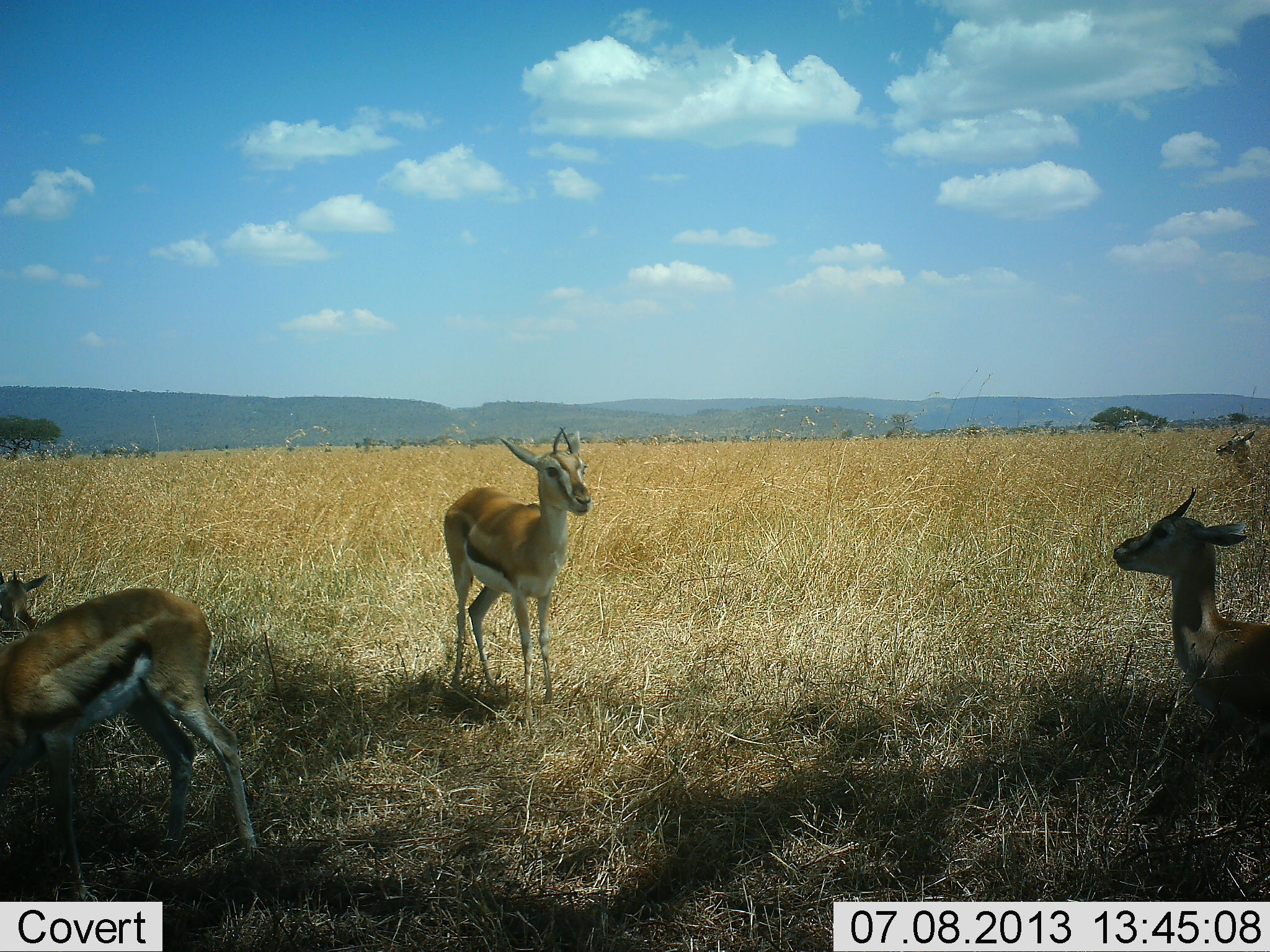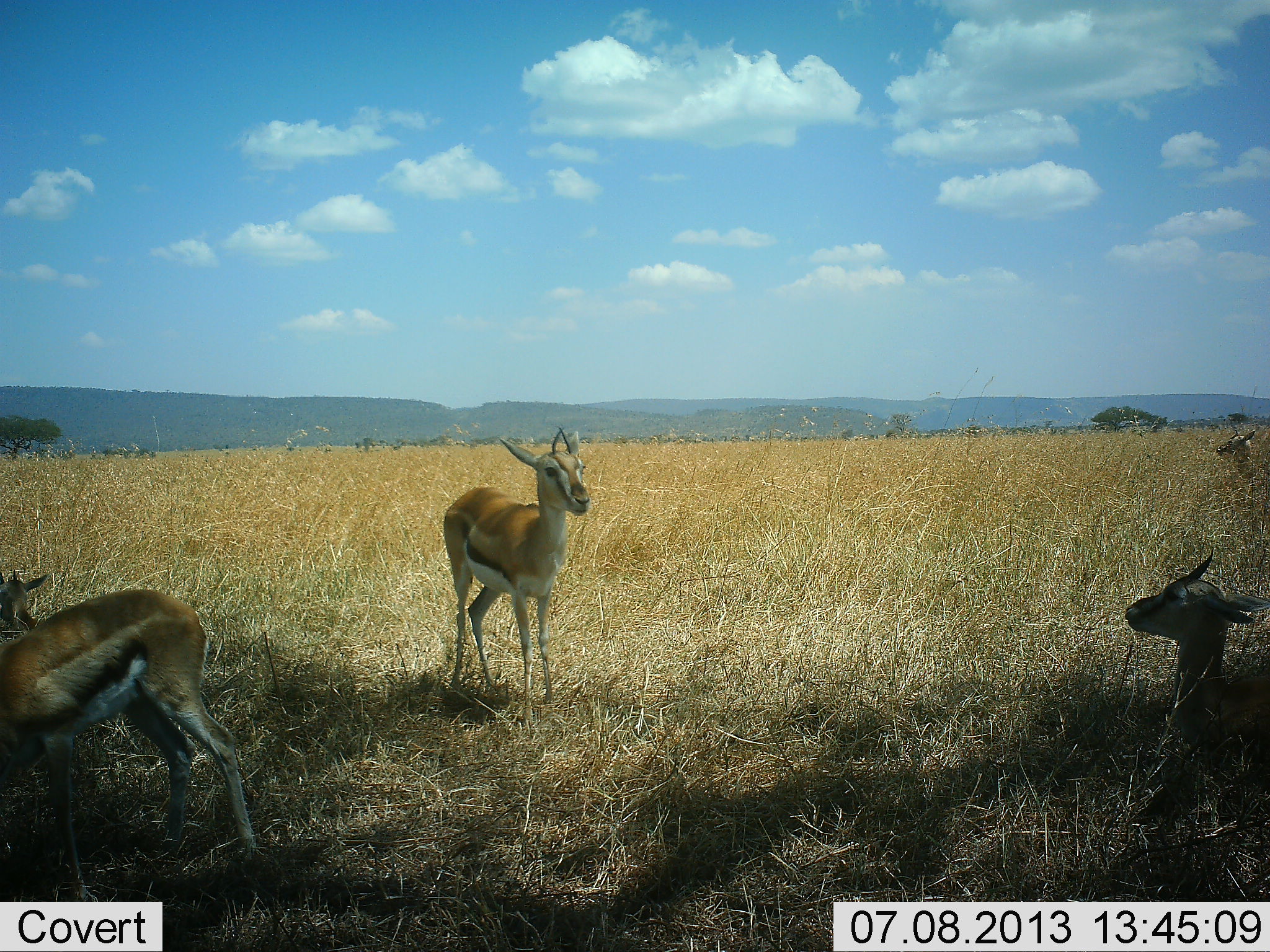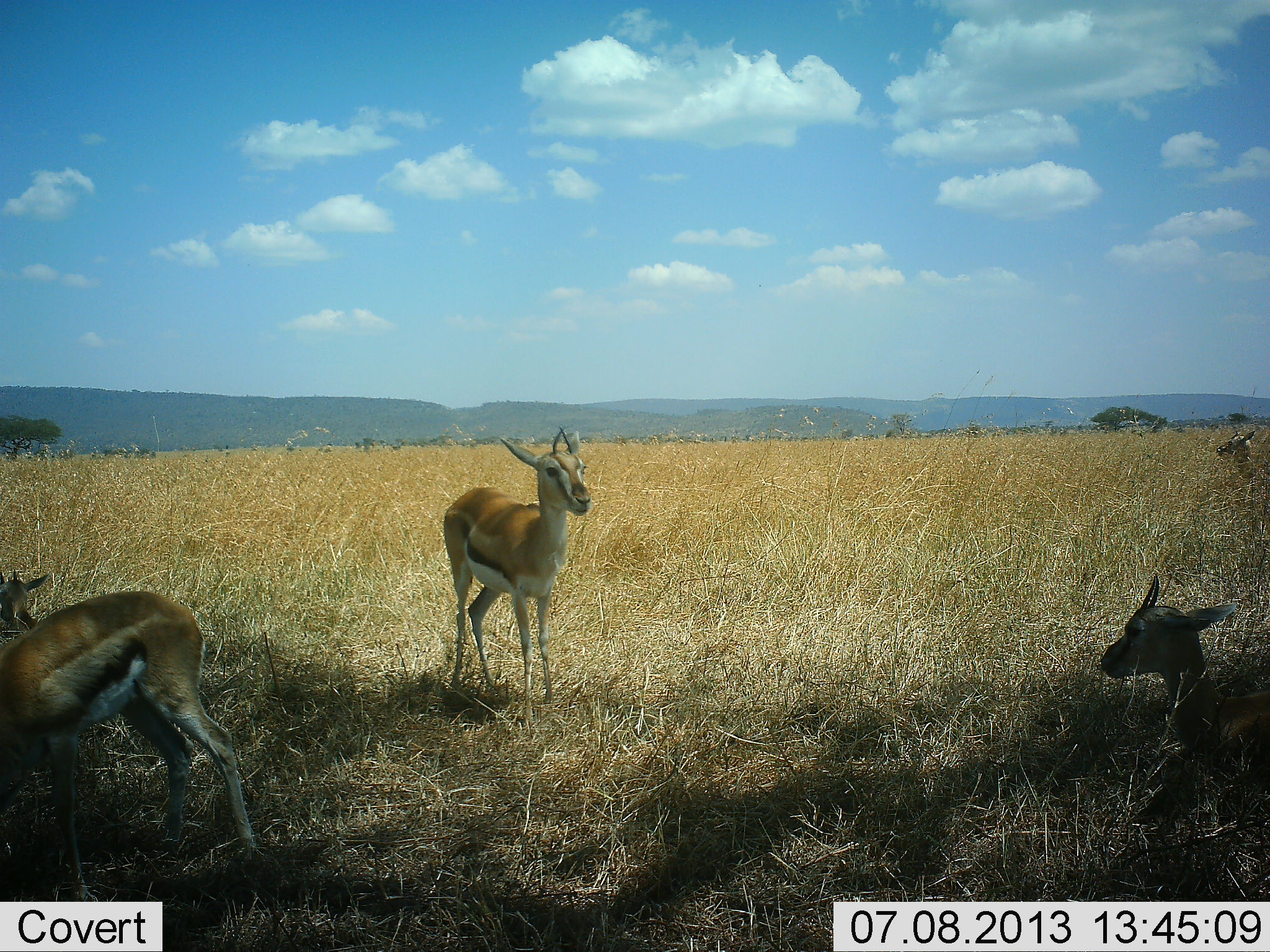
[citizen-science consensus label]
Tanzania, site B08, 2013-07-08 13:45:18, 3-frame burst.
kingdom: Animalia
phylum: Chordata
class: Mammalia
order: Artiodactyla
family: Bovidae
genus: Eudorcas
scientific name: Eudorcas thomsonii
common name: thomson's gazelle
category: gazellethomsons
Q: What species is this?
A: Gazellethomsons (thomson's gazelle) (Eudorcas thomsonii).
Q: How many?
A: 4.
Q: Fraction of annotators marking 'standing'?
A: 88%.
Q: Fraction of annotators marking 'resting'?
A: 68%.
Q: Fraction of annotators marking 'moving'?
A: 9%.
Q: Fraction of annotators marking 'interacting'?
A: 6%.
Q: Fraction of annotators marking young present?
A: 0%.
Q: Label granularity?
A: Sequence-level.